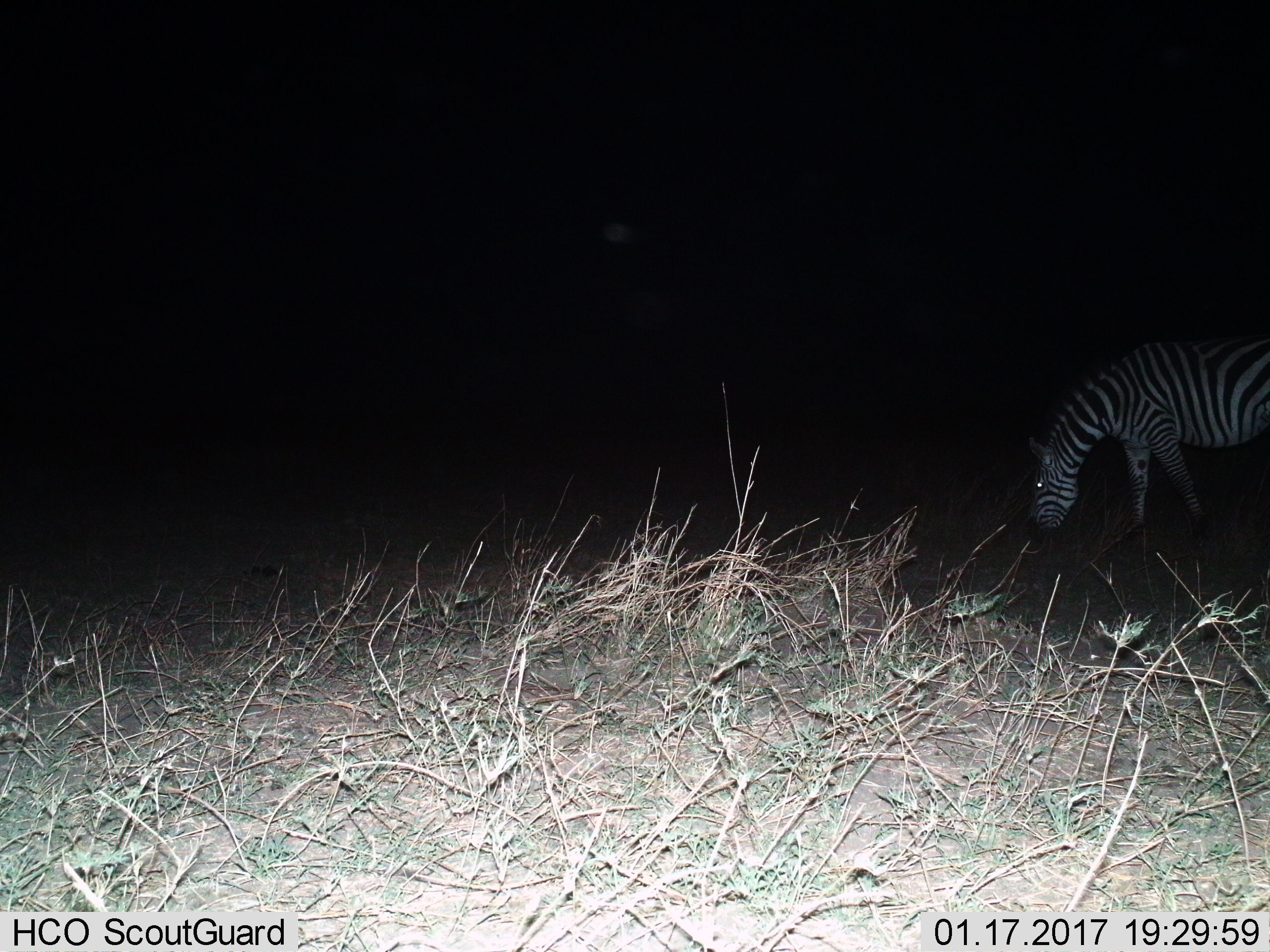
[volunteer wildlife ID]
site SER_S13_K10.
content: unidentified animal